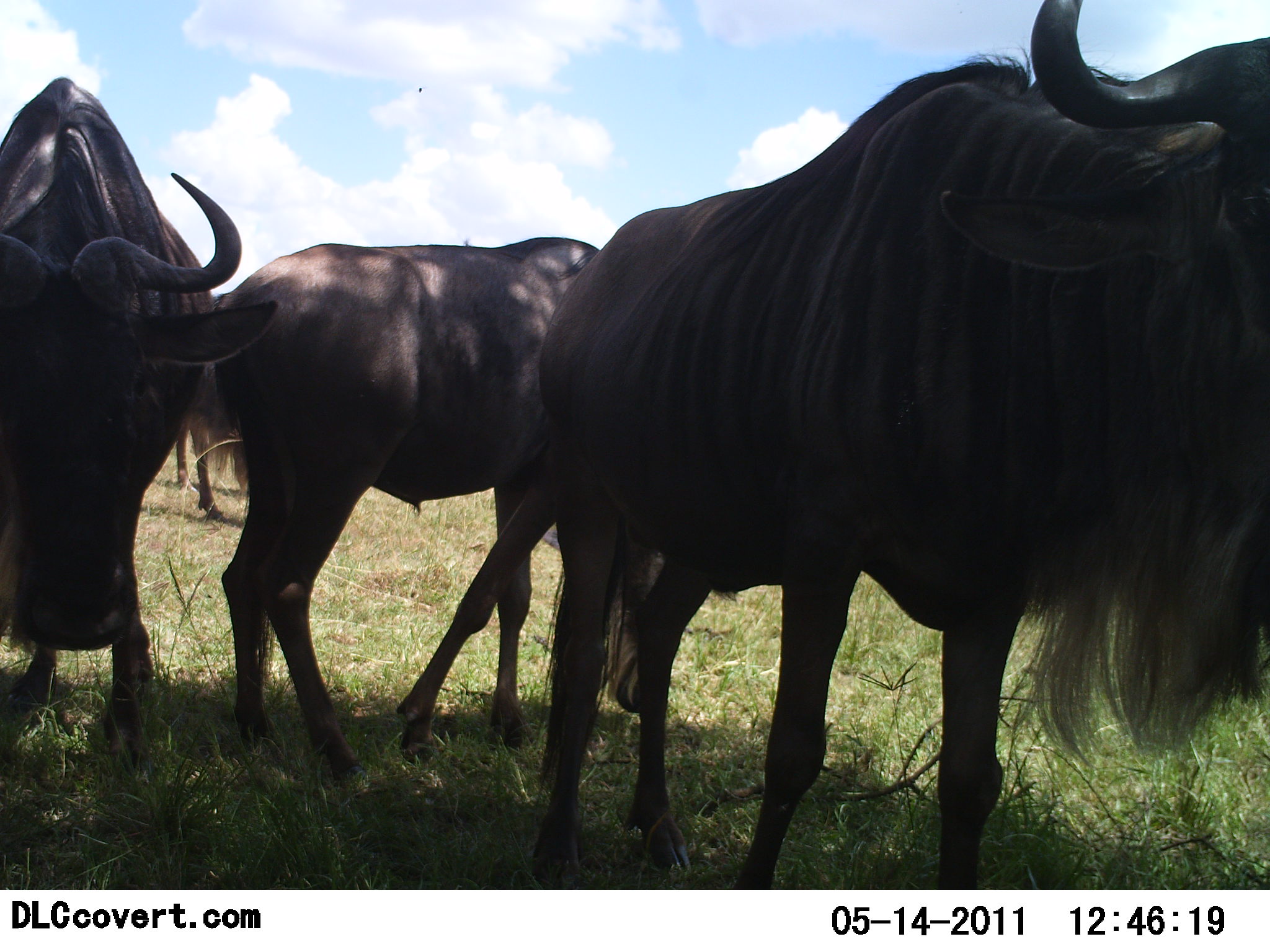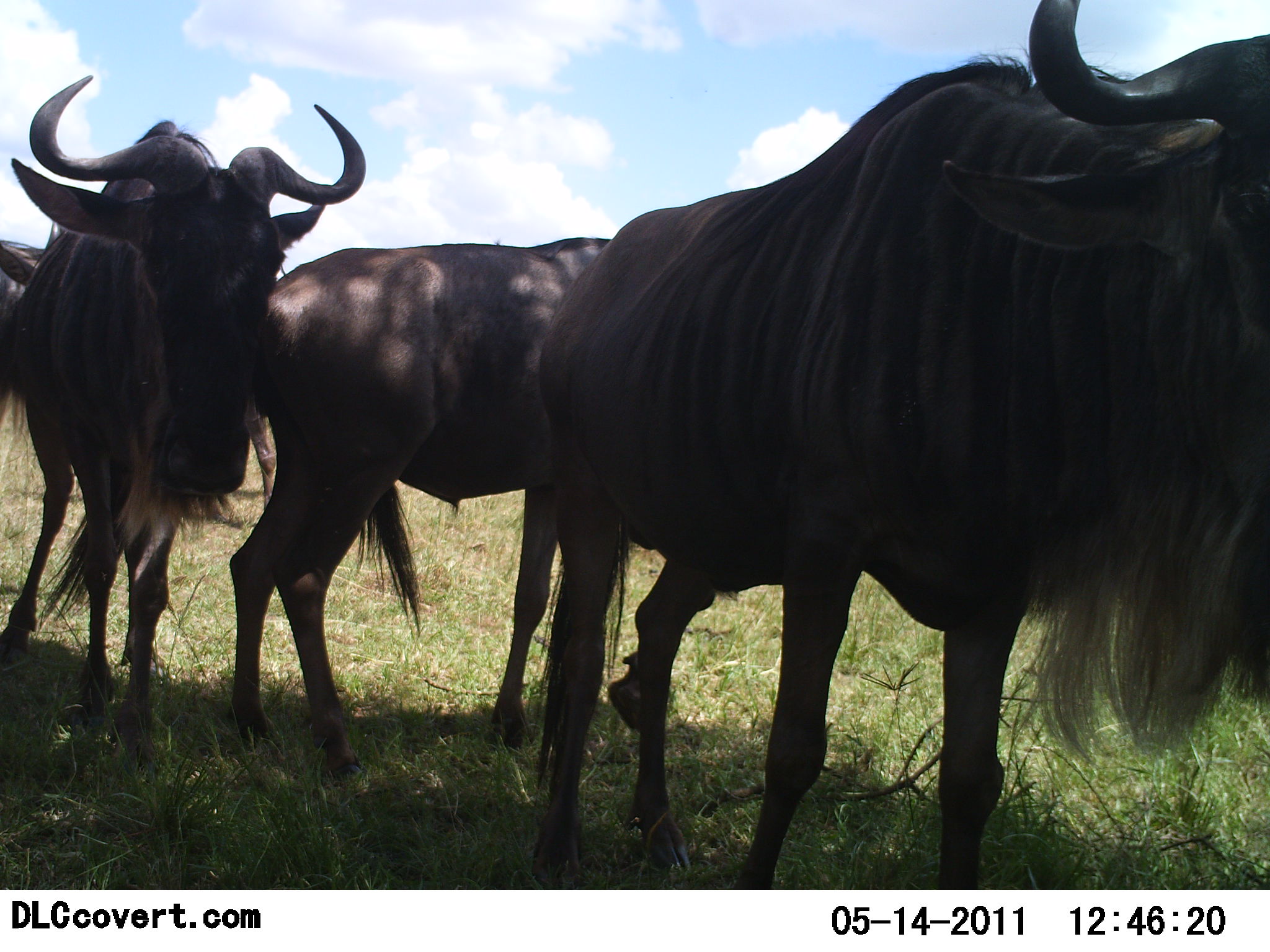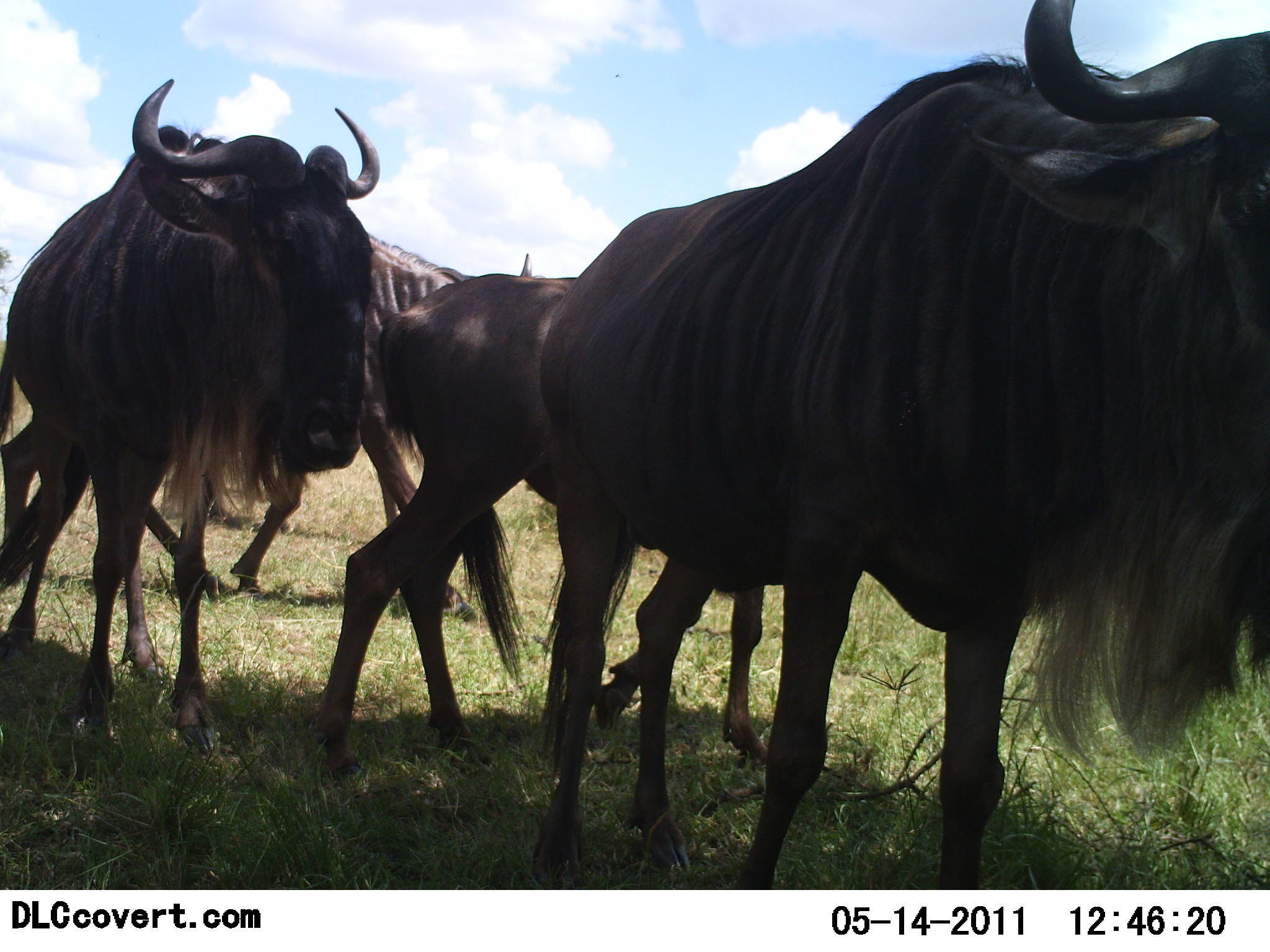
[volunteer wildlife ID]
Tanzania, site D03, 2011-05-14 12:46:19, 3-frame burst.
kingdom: Animalia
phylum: Chordata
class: Mammalia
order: Artiodactyla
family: Bovidae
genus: Connochaetes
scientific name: Connochaetes taurinus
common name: blue wildebeest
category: wildebeest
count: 4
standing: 45%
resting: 9%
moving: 73%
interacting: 9%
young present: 9%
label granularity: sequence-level